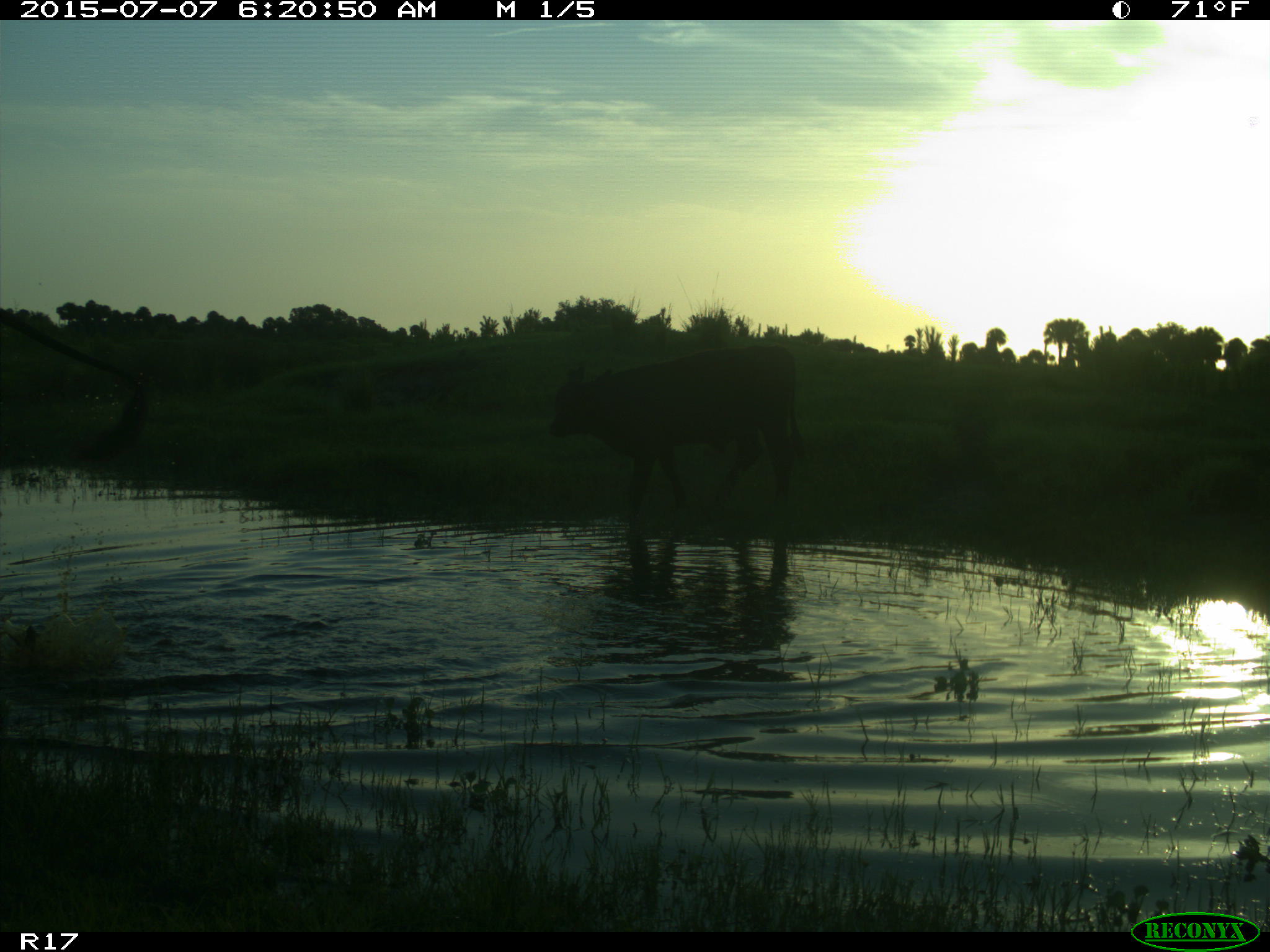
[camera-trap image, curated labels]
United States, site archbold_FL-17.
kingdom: Animalia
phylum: Chordata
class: Mammalia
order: Artiodactyla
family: Bovidae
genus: Bos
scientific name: Bos taurus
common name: domestic cow